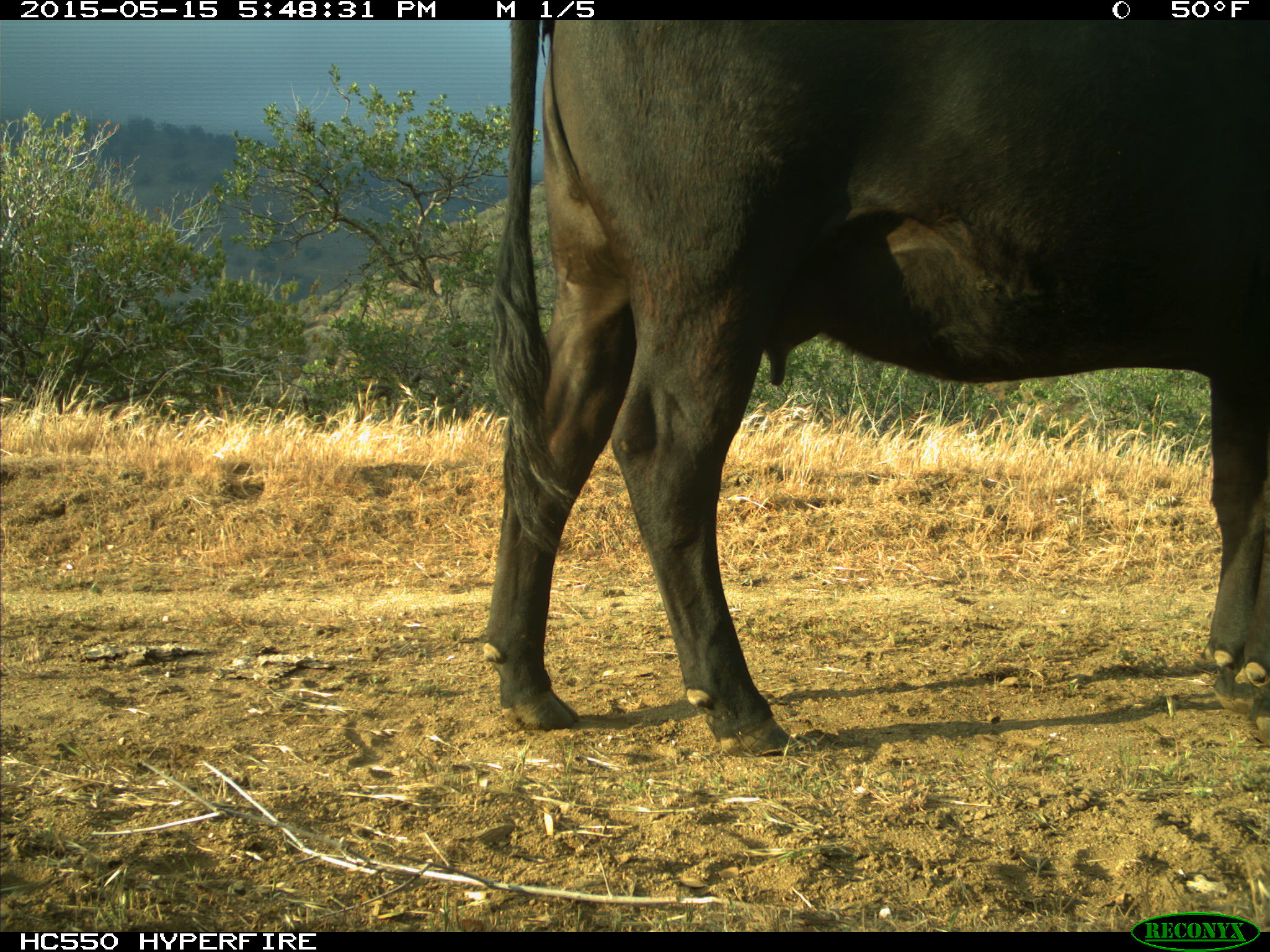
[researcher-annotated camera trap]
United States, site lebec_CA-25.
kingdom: Animalia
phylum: Chordata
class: Mammalia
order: Artiodactyla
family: Bovidae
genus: Bos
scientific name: Bos taurus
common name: domestic cow